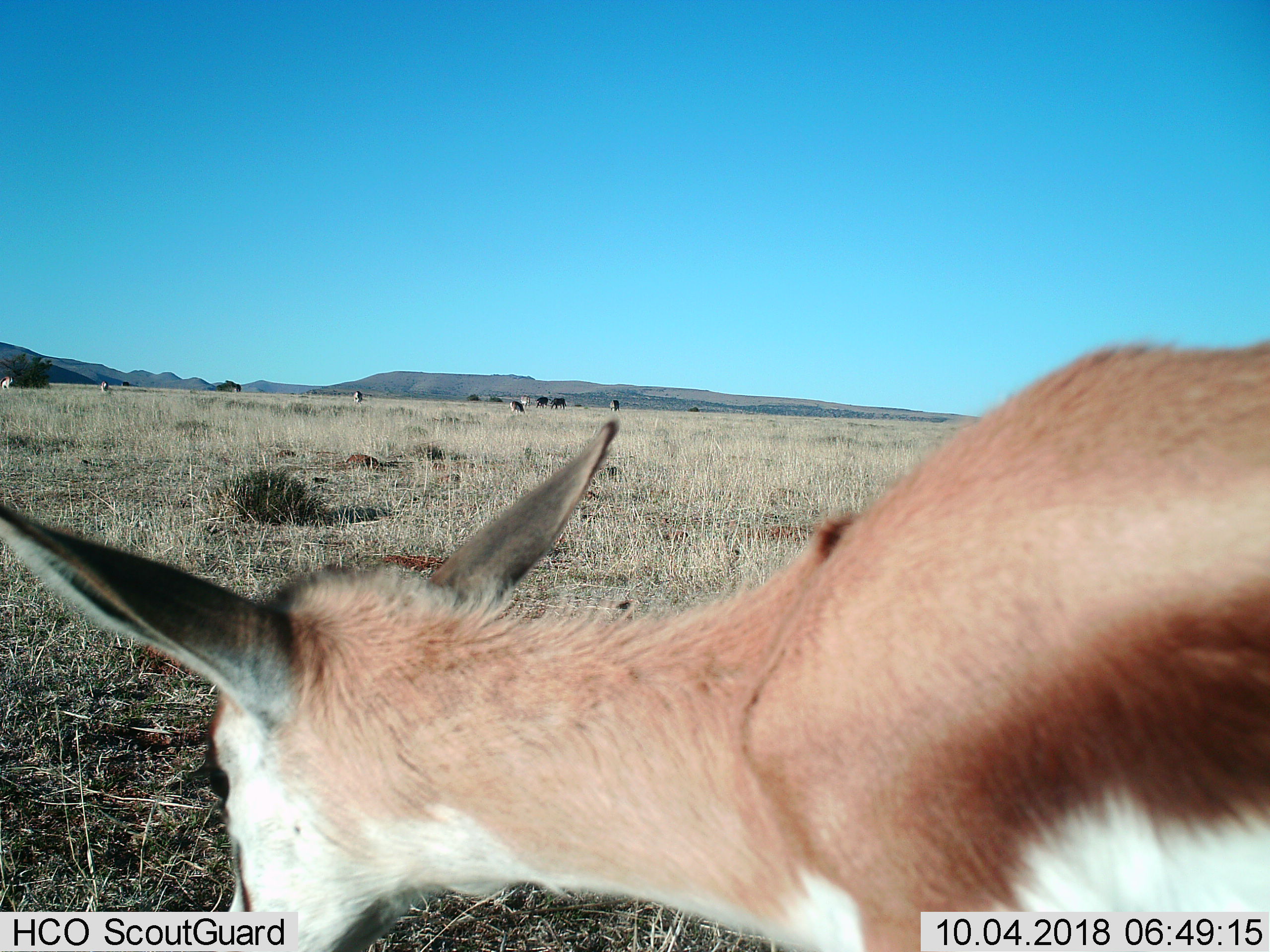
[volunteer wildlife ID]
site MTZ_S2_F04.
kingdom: Animalia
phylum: Chordata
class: Mammalia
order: Artiodactyla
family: Bovidae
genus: Antidorcas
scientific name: Antidorcas marsupialis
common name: springbok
Springbok (Antidorcas marsupialis), count 3. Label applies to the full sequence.